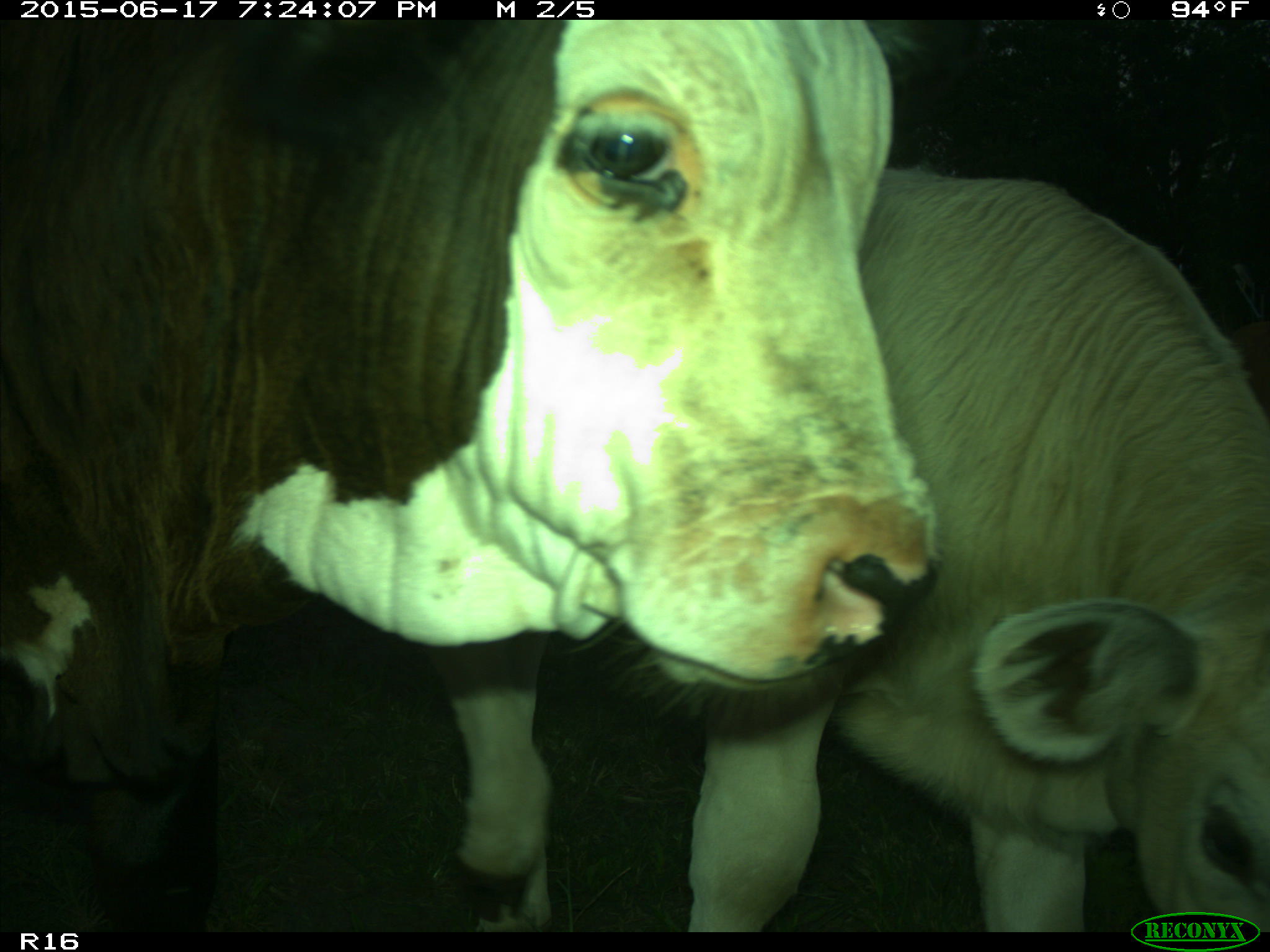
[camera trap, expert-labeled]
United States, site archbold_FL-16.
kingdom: Animalia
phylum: Chordata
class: Mammalia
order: Artiodactyla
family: Bovidae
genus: Bos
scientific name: Bos taurus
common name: domestic cow